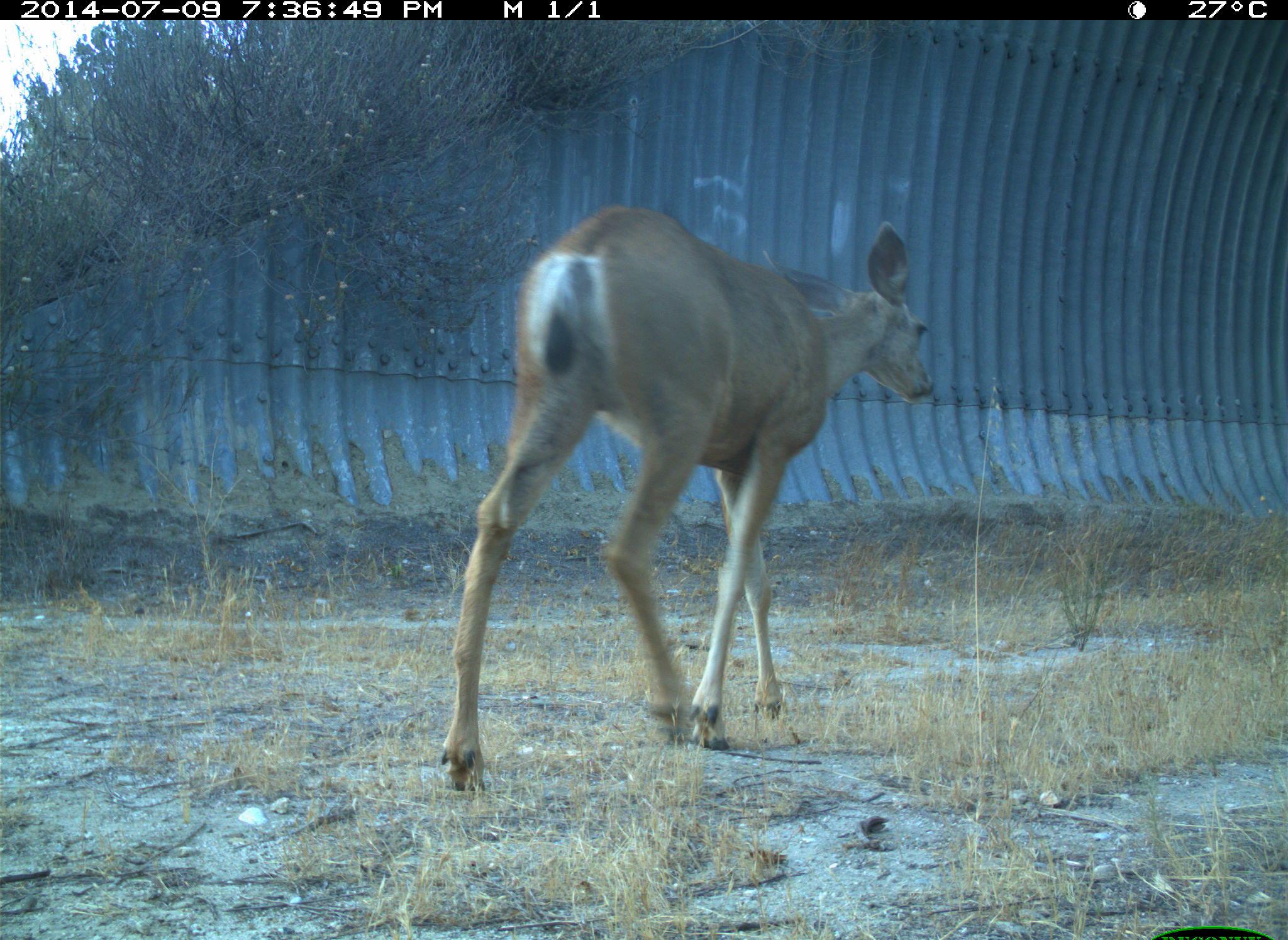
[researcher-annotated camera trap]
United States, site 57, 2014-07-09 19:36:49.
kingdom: Animalia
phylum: Chordata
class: Mammalia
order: Artiodactyla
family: Cervidae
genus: Odocoileus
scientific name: Odocoileus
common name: deer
Deer (Odocoileus).